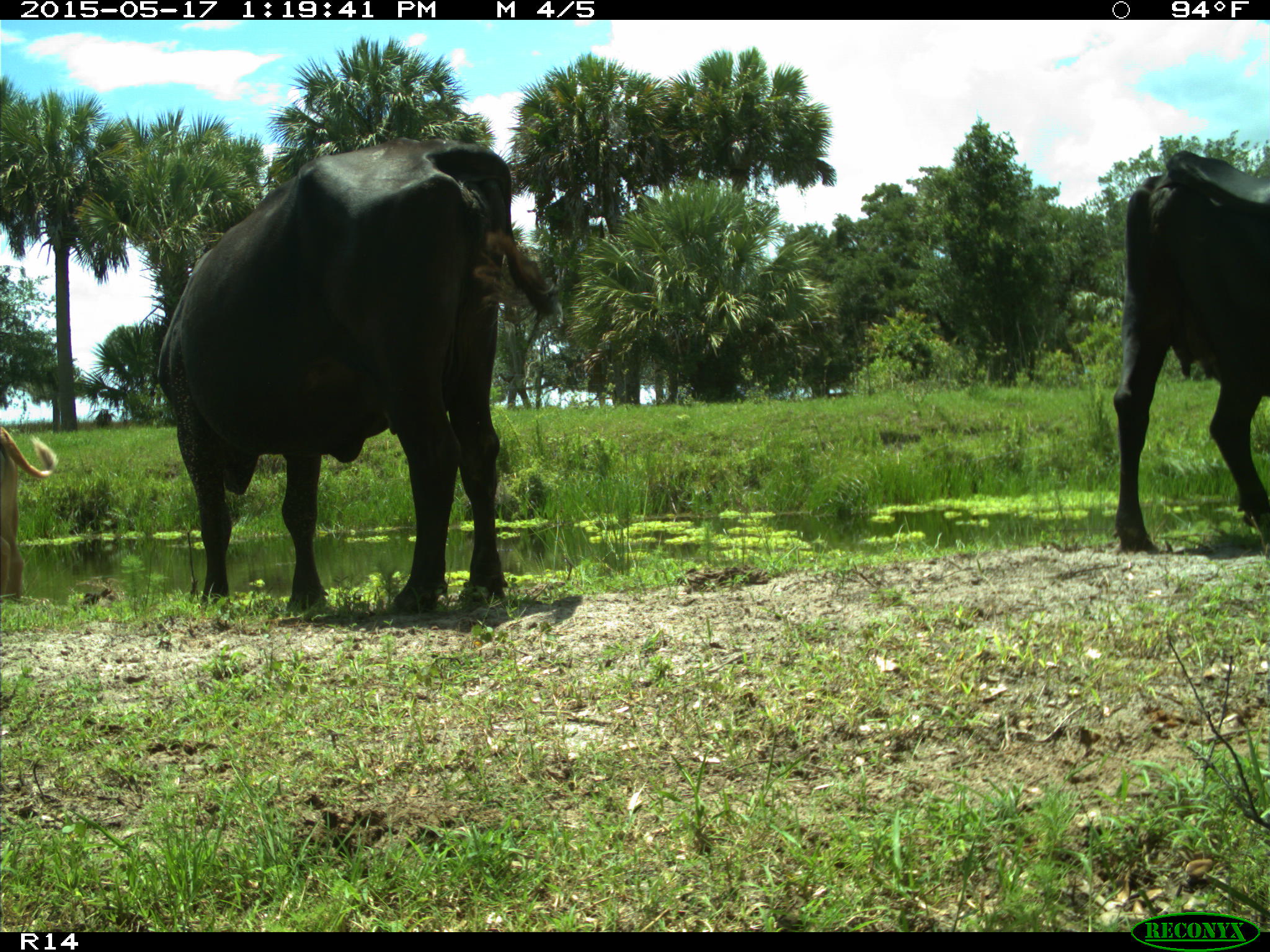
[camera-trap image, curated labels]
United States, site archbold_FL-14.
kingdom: Animalia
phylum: Chordata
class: Mammalia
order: Artiodactyla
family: Bovidae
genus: Bos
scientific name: Bos taurus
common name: domestic cow